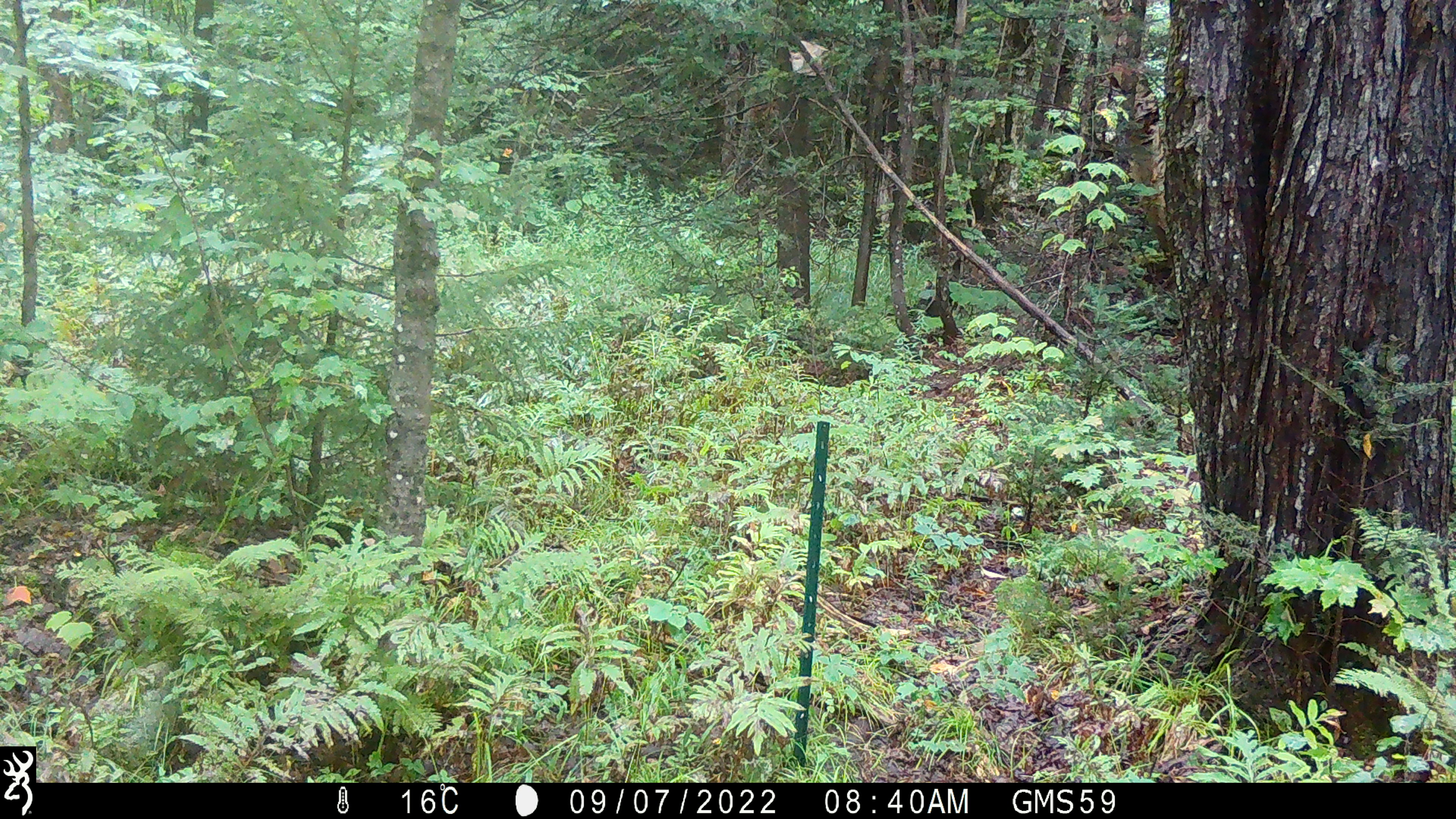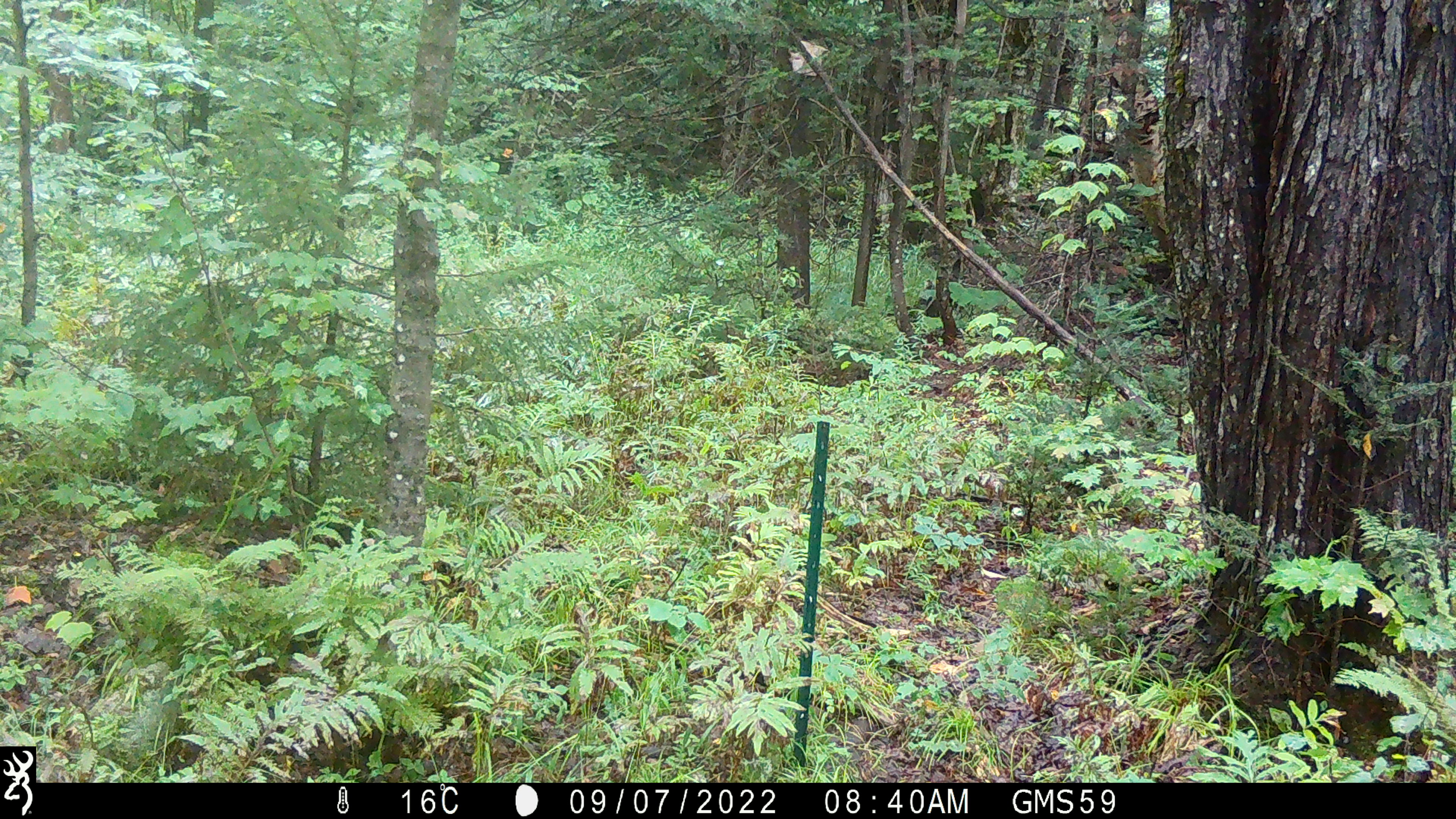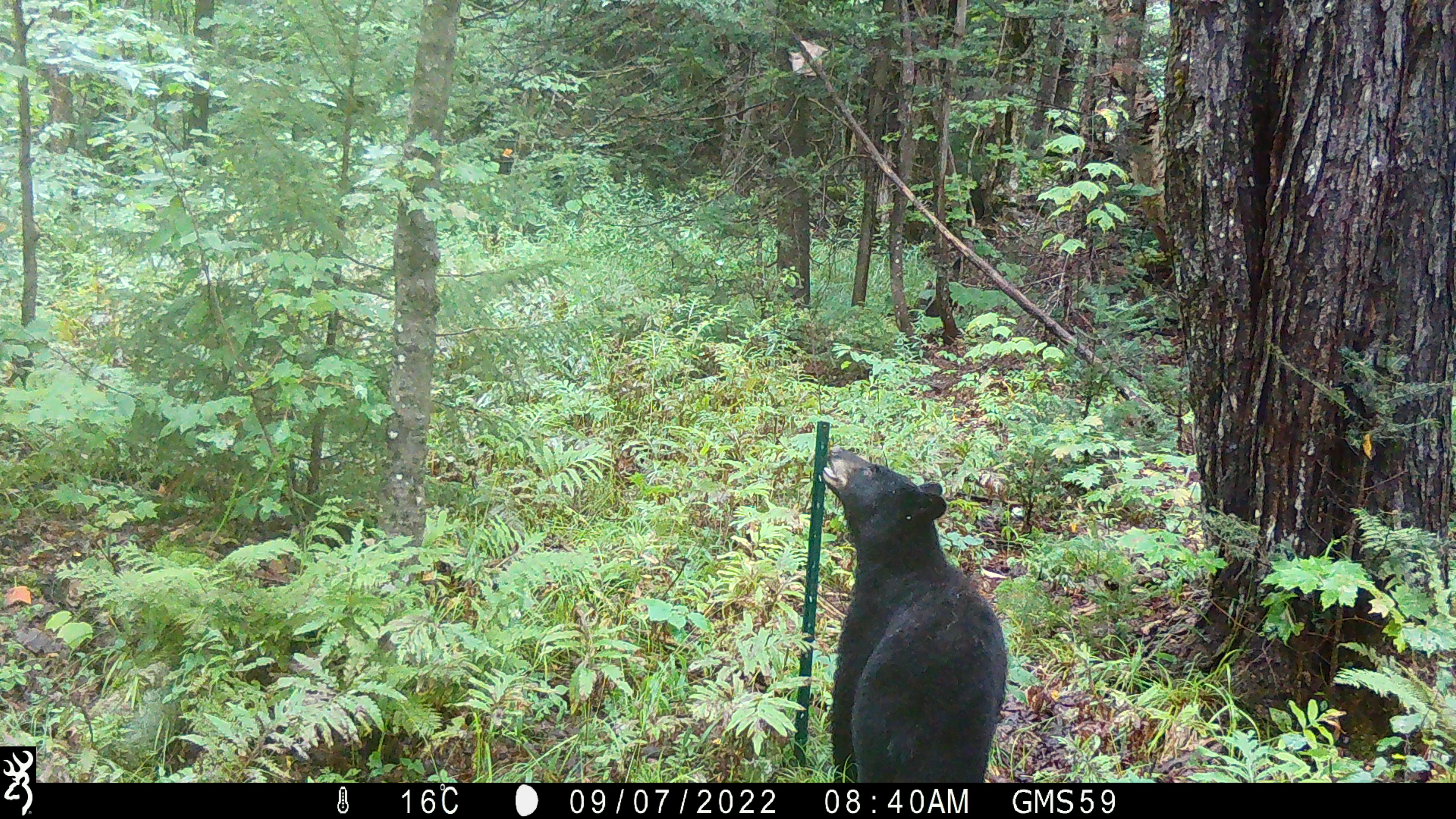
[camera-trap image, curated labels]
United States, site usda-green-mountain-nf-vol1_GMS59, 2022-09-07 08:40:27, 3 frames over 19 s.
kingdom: Animalia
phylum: Chordata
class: Mammalia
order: Carnivora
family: Ursidae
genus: Ursus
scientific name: Ursus americanus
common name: black bear